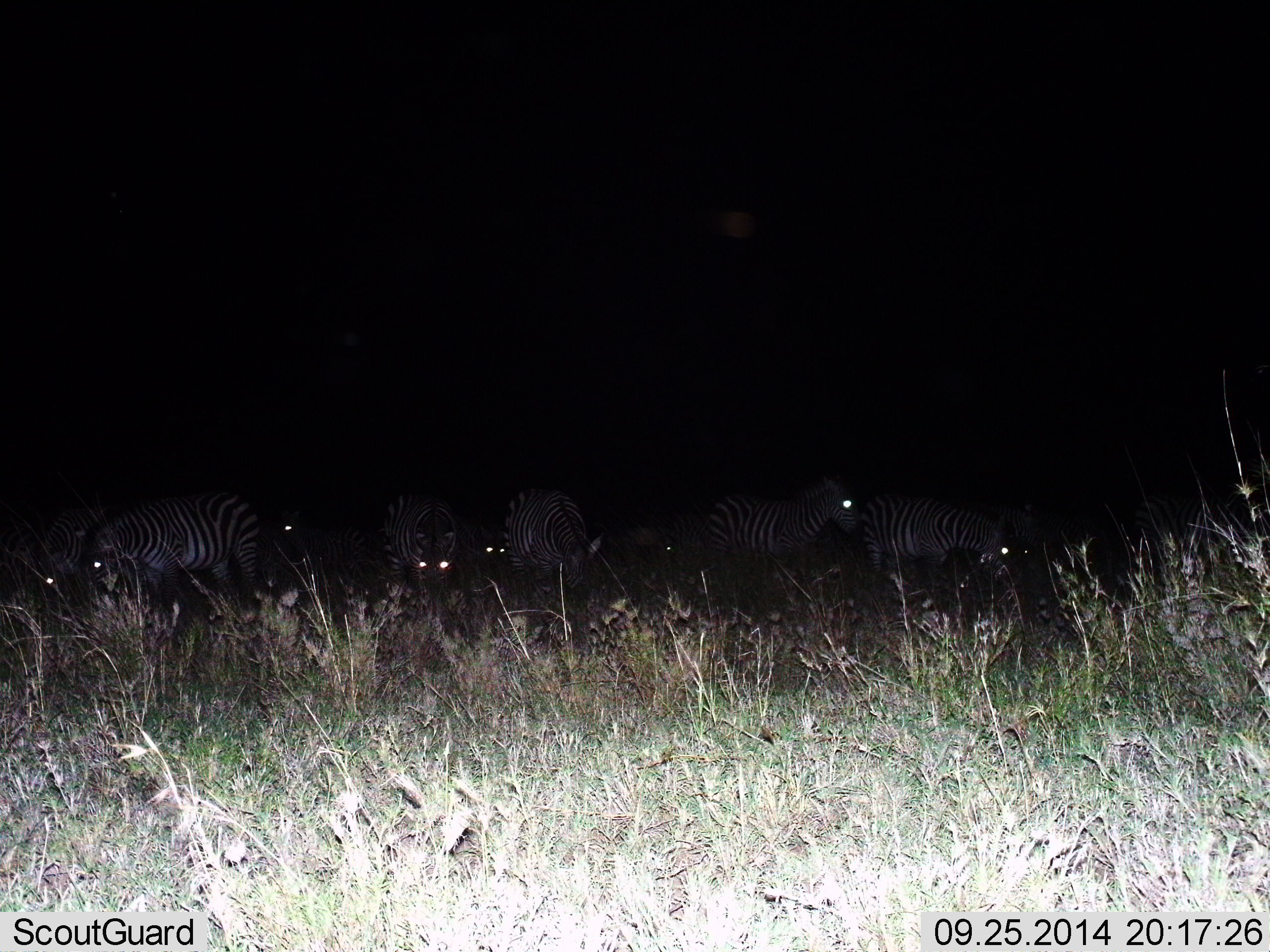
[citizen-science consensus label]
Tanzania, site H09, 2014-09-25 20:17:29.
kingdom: Animalia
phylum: Chordata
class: Mammalia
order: Perissodactyla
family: Equidae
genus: Equus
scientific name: Equus quagga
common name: plains zebra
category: zebra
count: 10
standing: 50%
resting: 20%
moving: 10%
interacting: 10%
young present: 0%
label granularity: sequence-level